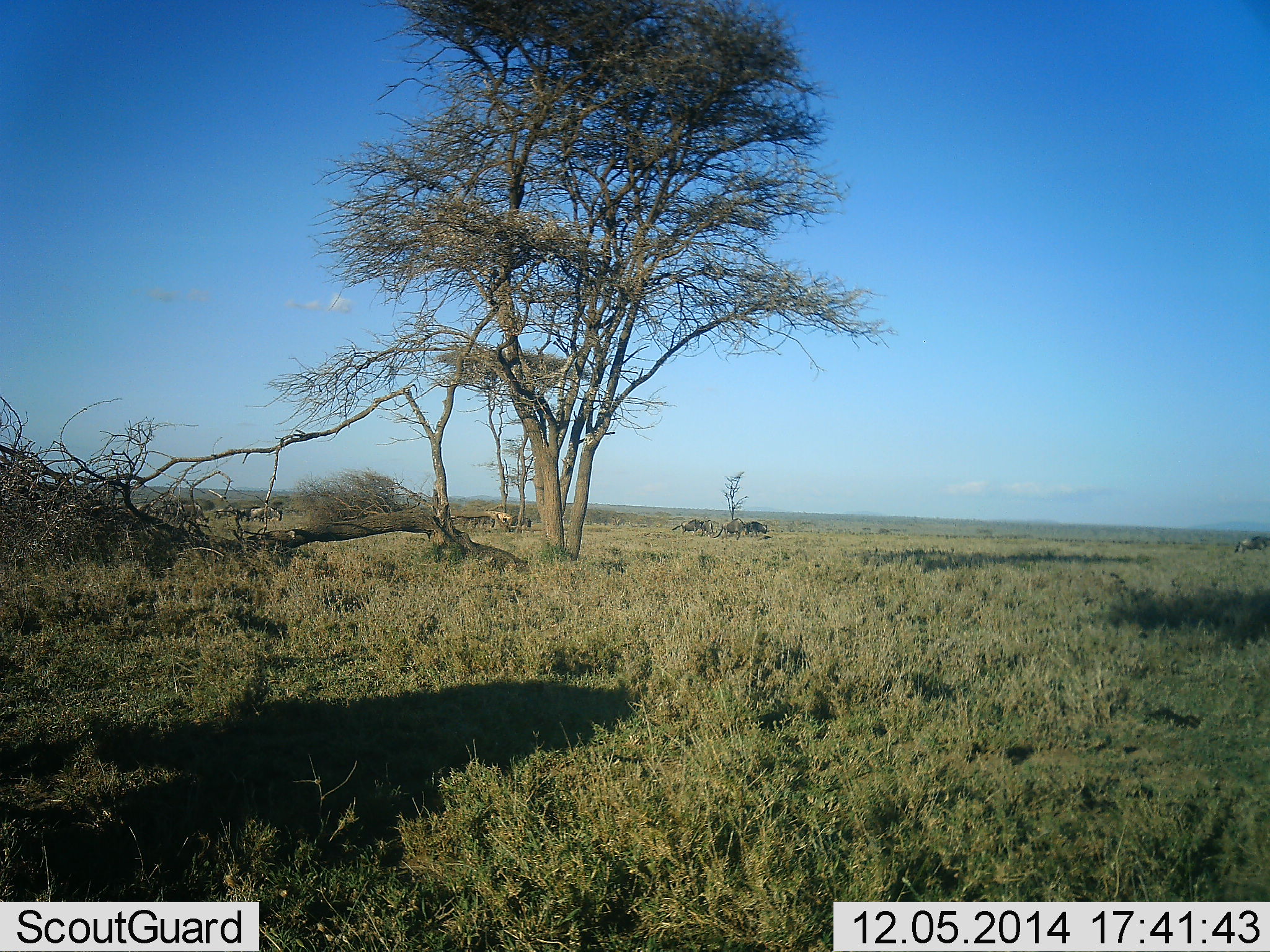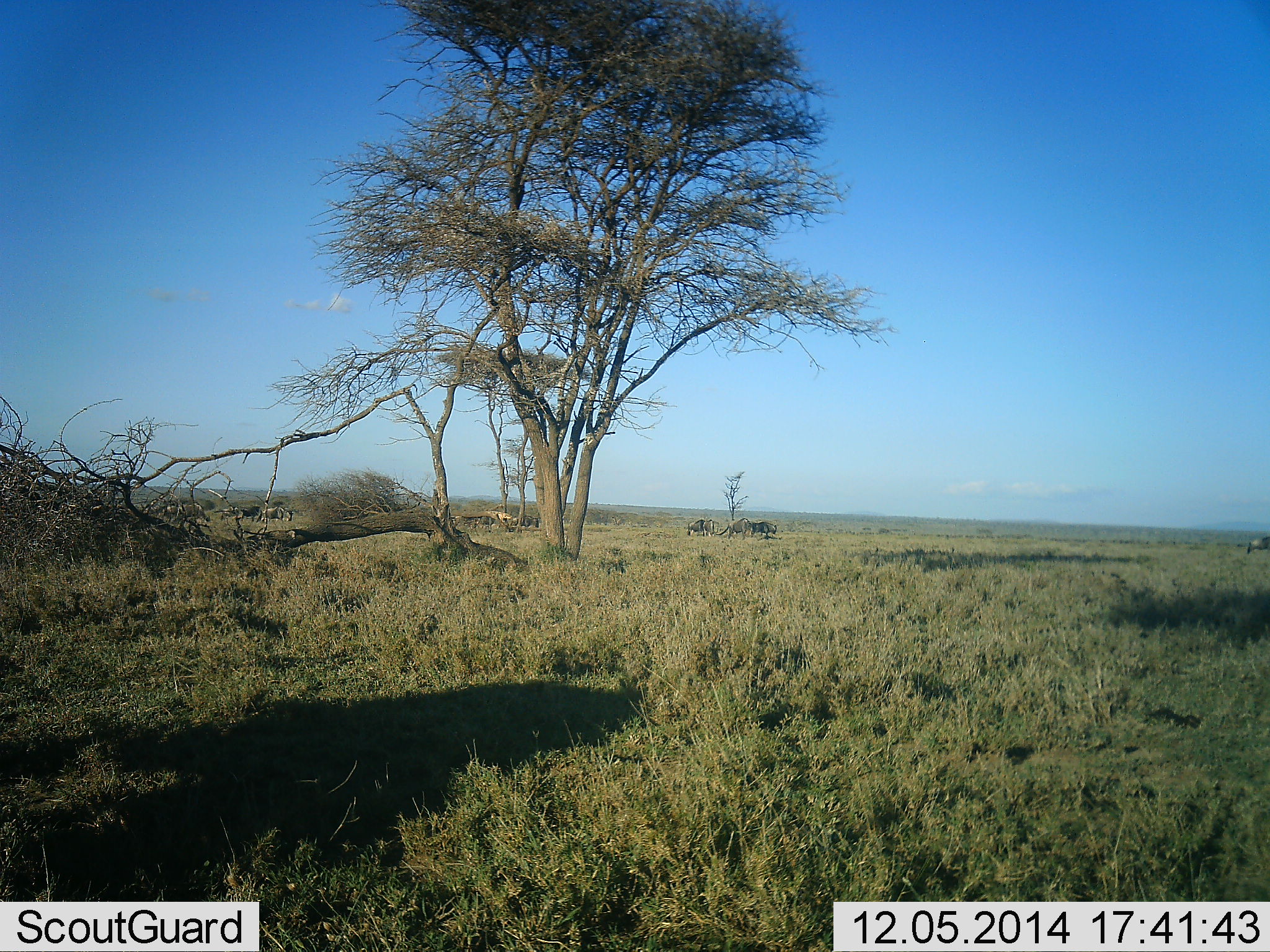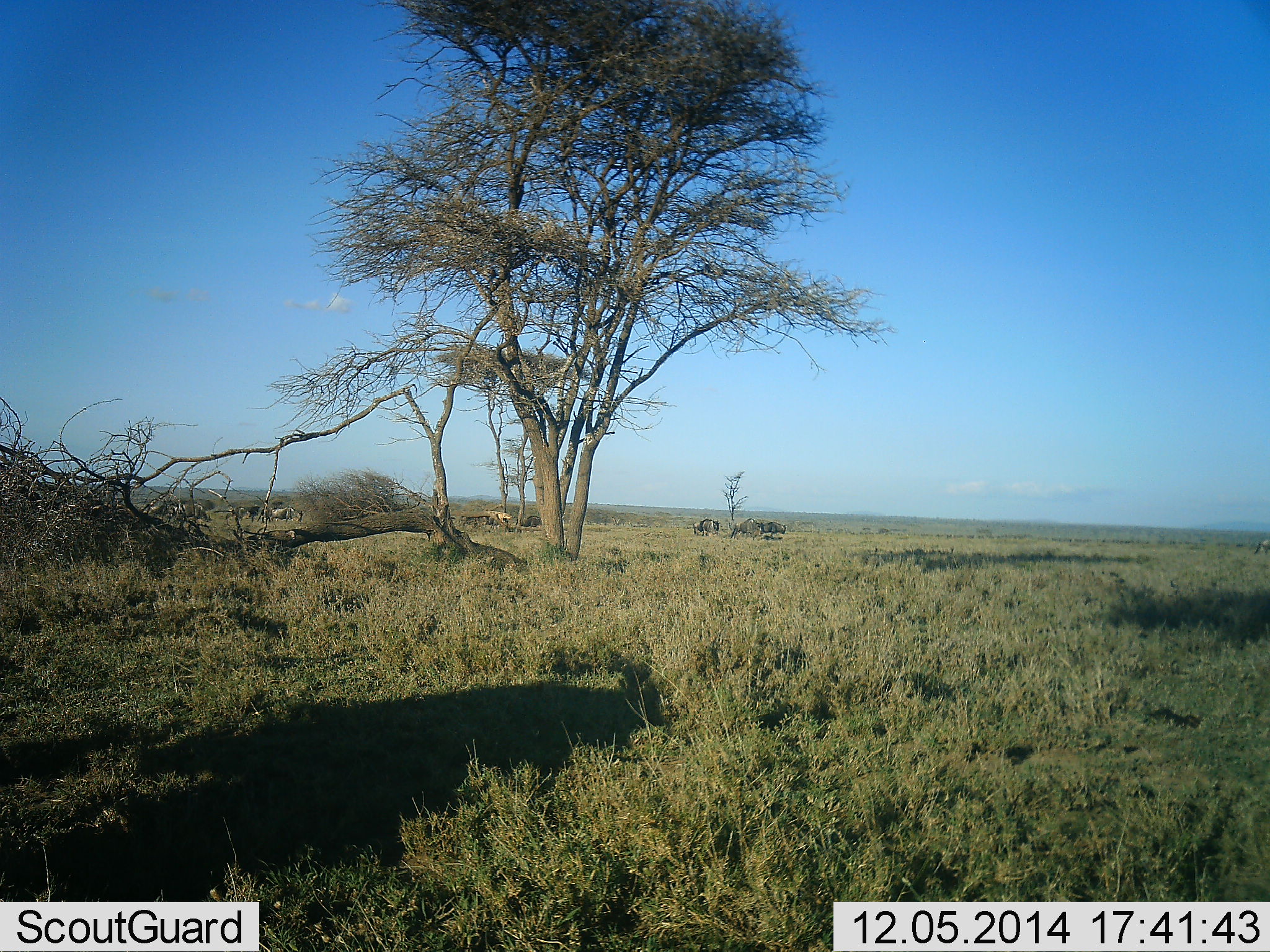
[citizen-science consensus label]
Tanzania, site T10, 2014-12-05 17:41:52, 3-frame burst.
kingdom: Animalia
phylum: Chordata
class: Mammalia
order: Artiodactyla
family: Bovidae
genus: Connochaetes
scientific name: Connochaetes taurinus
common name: blue wildebeest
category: wildebeest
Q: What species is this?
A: Wildebeest (blue wildebeest) (Connochaetes taurinus).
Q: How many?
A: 11-50.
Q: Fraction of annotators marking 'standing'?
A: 0%.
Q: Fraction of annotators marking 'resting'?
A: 0%.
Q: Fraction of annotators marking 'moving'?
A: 91%.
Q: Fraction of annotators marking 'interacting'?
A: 0%.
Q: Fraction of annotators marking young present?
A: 0%.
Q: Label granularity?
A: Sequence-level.